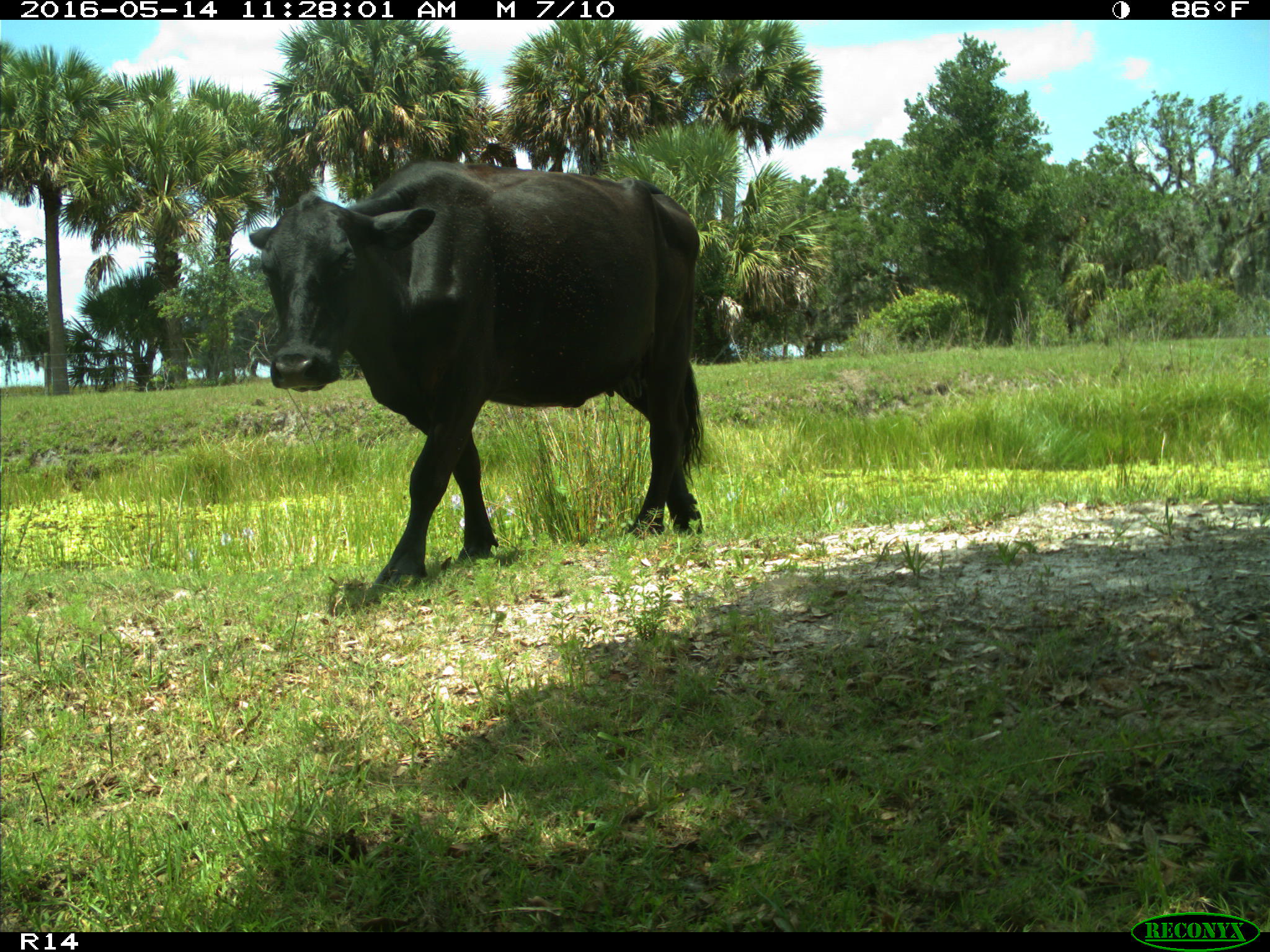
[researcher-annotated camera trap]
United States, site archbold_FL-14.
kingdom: Animalia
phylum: Chordata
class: Mammalia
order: Artiodactyla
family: Bovidae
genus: Bos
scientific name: Bos taurus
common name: domestic cow